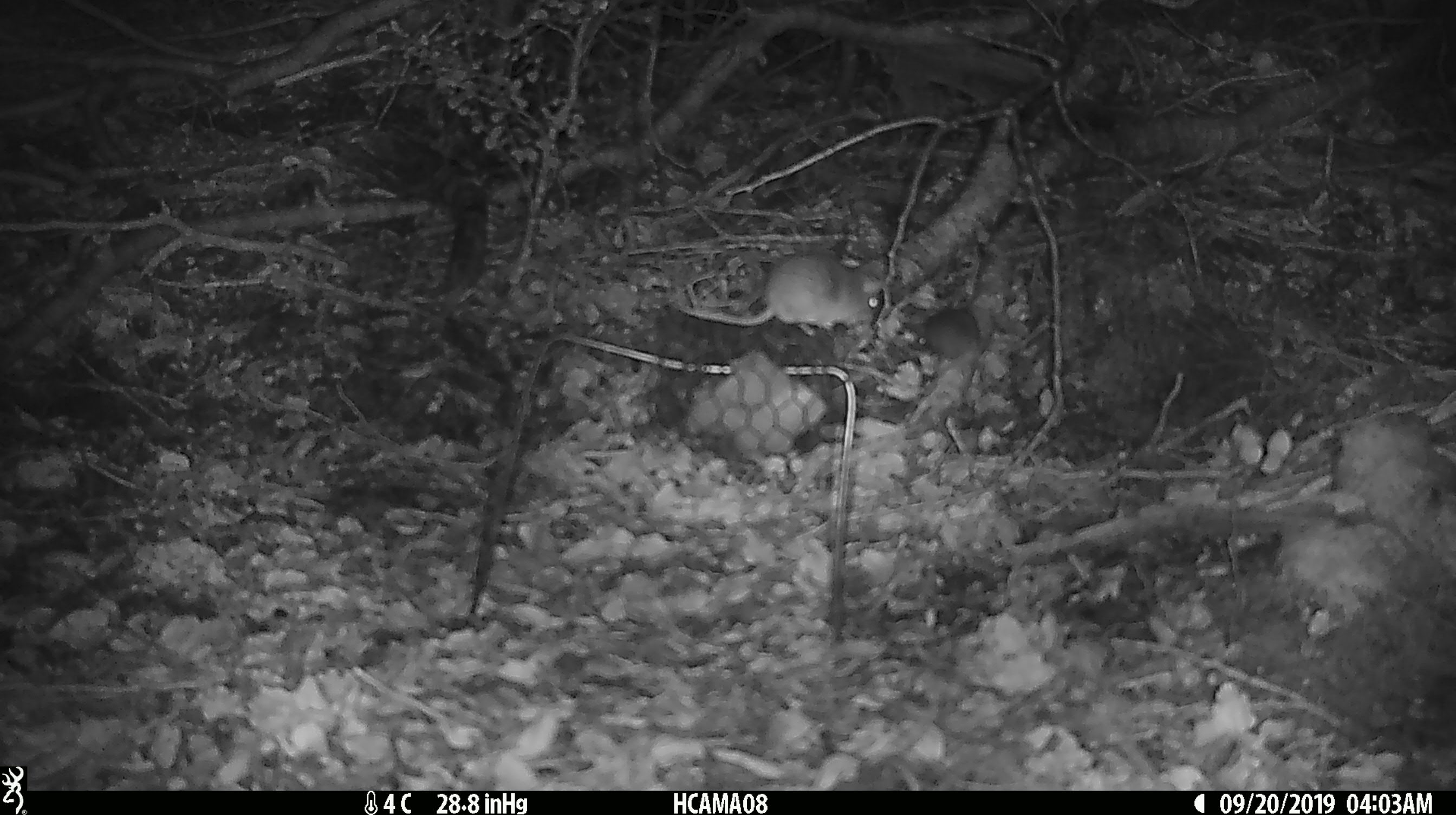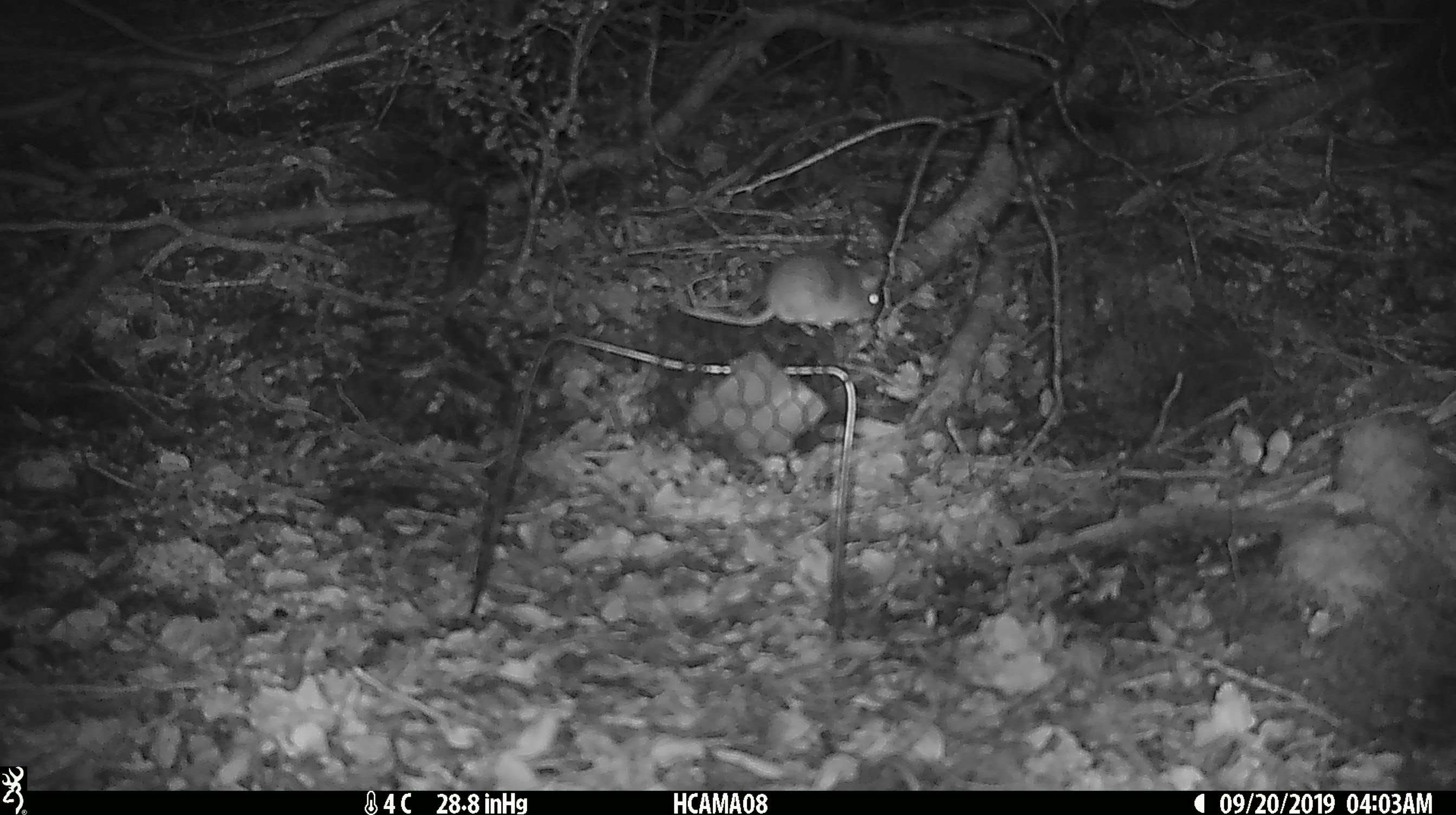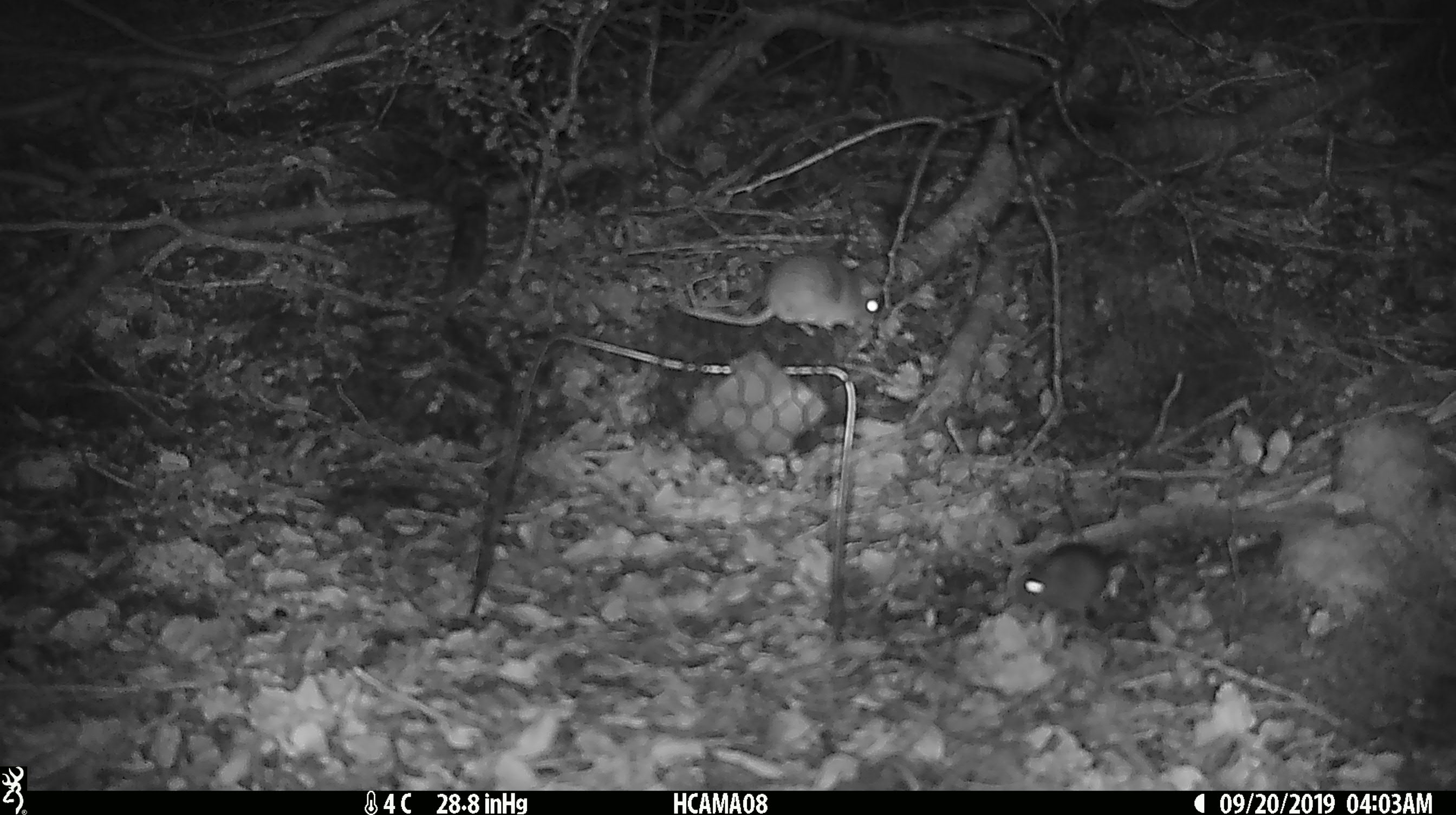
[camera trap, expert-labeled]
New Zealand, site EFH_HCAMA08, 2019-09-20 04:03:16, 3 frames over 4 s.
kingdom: Animalia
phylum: Chordata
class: Mammalia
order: Rodentia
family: Muridae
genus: Mus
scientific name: Mus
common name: mouse